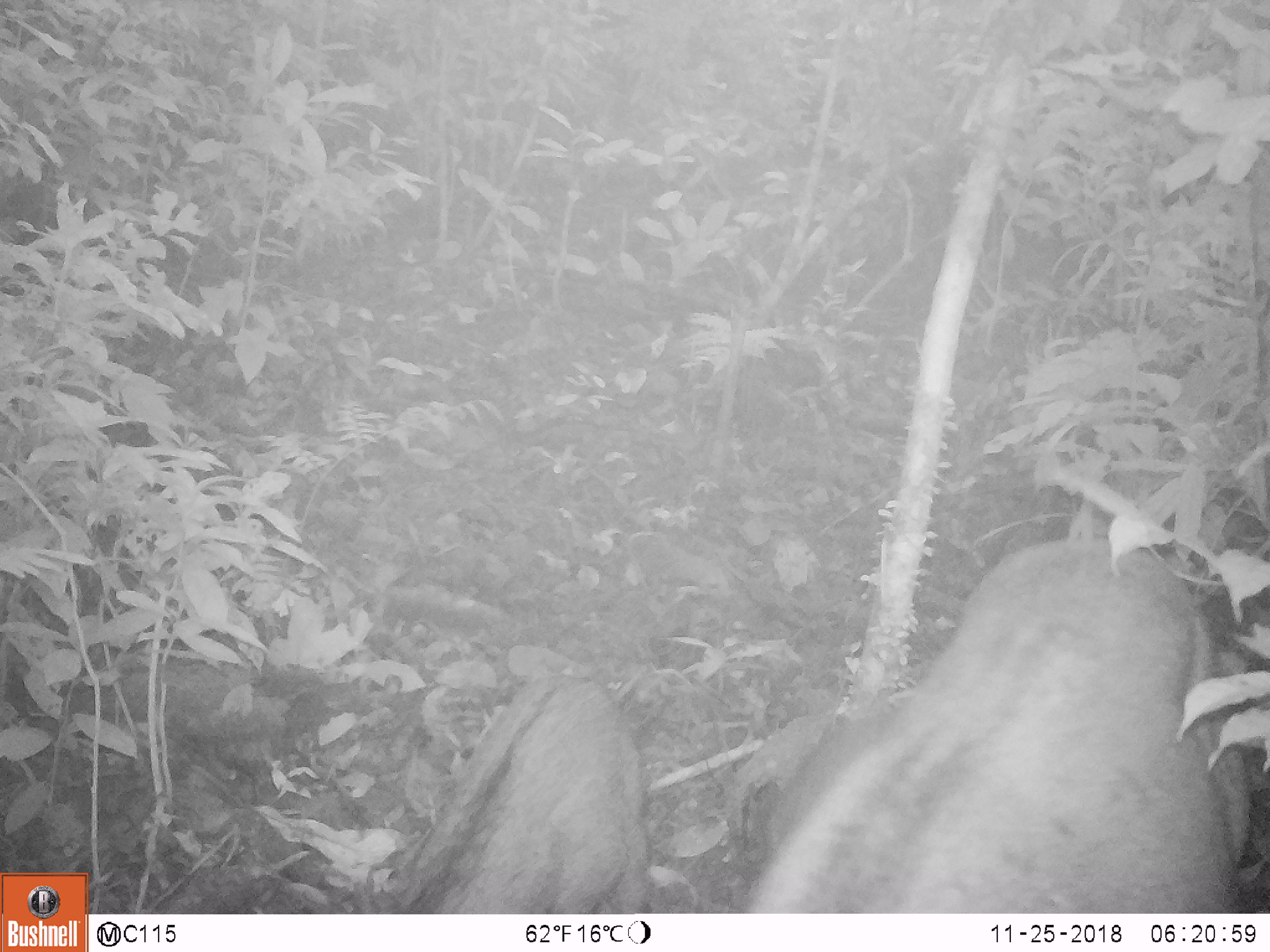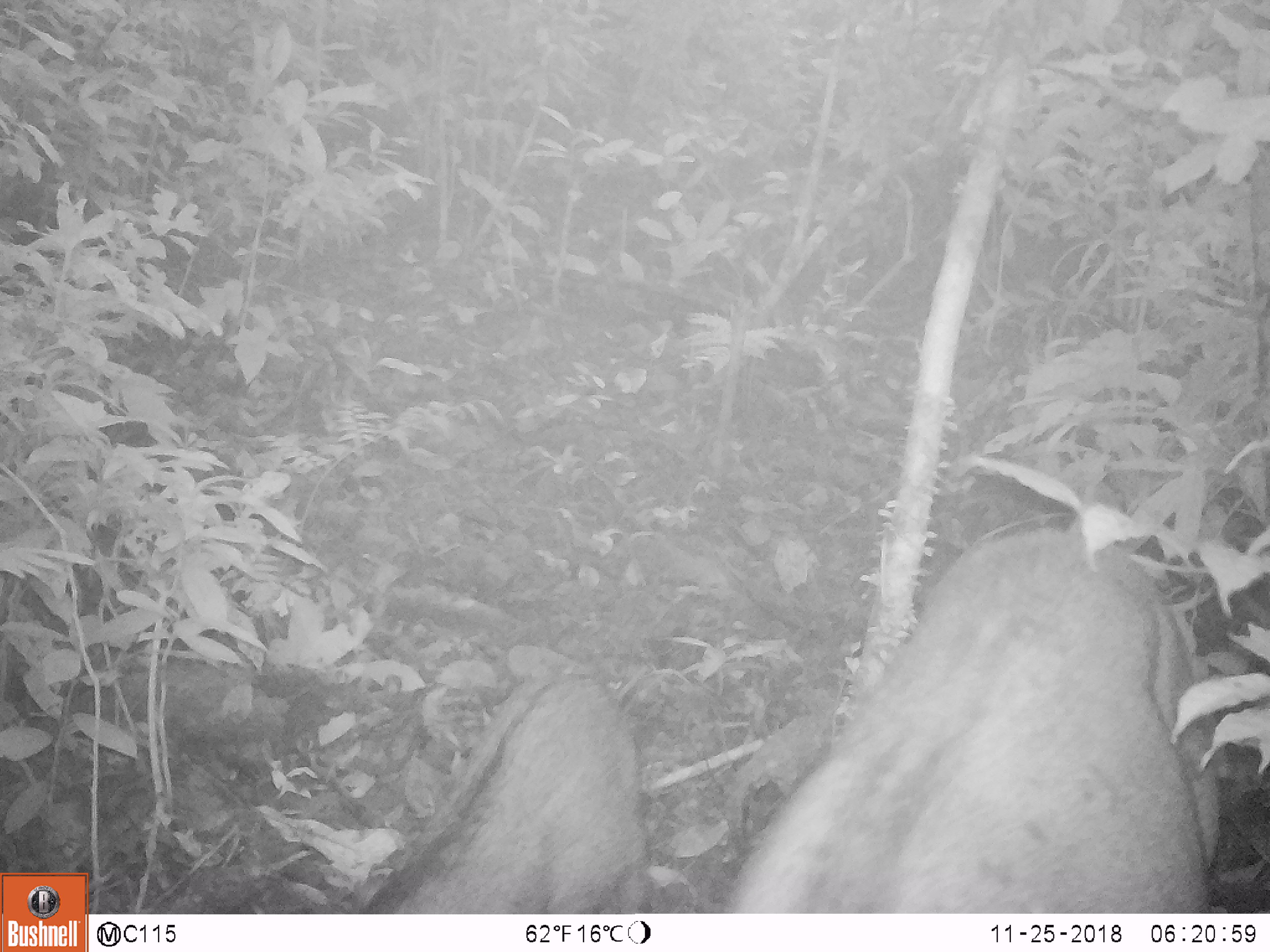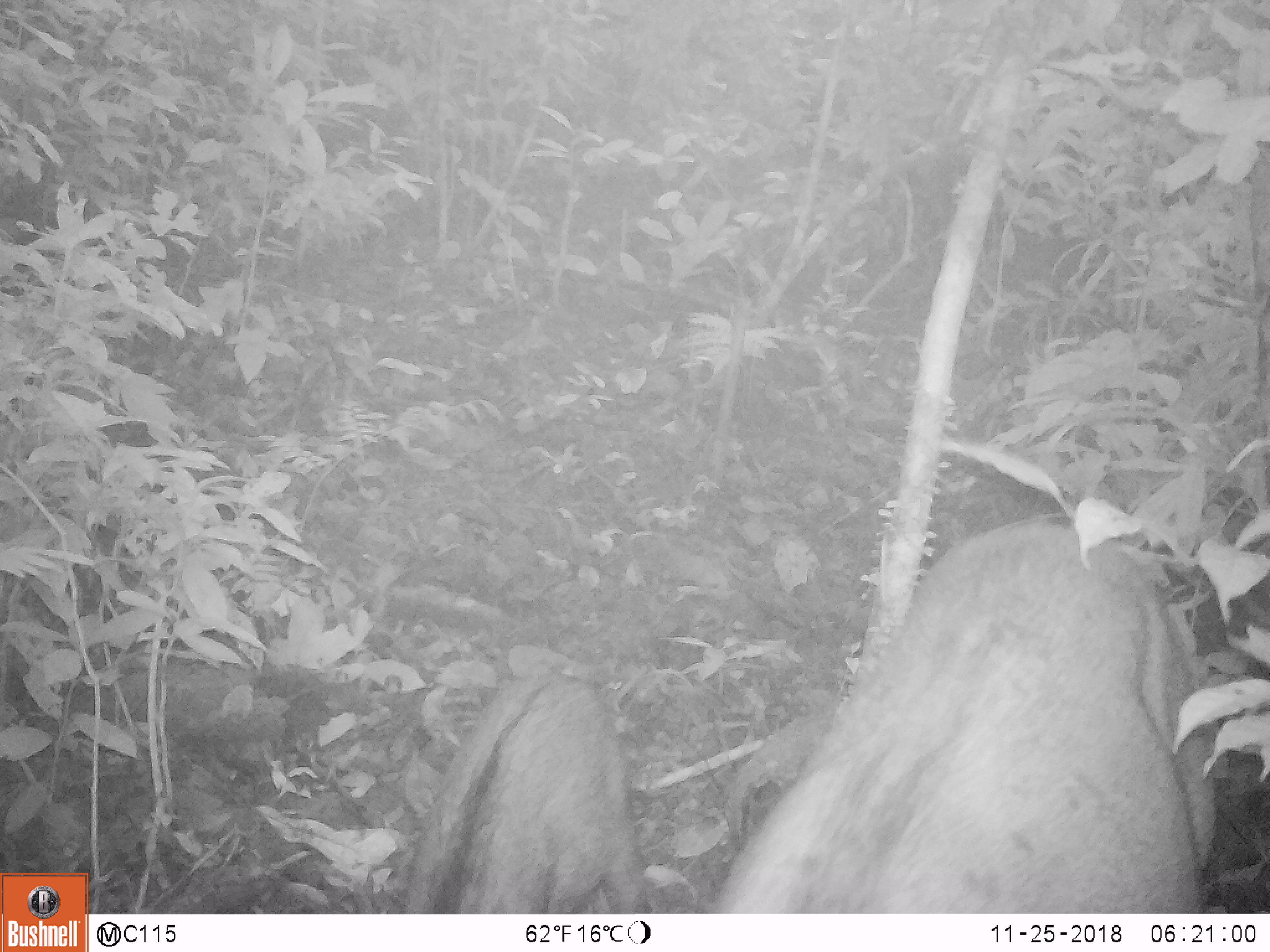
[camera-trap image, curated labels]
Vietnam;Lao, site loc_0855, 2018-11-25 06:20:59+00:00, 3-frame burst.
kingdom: Animalia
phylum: Chordata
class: Mammalia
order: Artiodactyla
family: Suidae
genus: Sus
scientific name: Sus scrofa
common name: eurasian wild pig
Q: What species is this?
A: Eurasian wild pig (Sus scrofa).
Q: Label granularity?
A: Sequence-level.